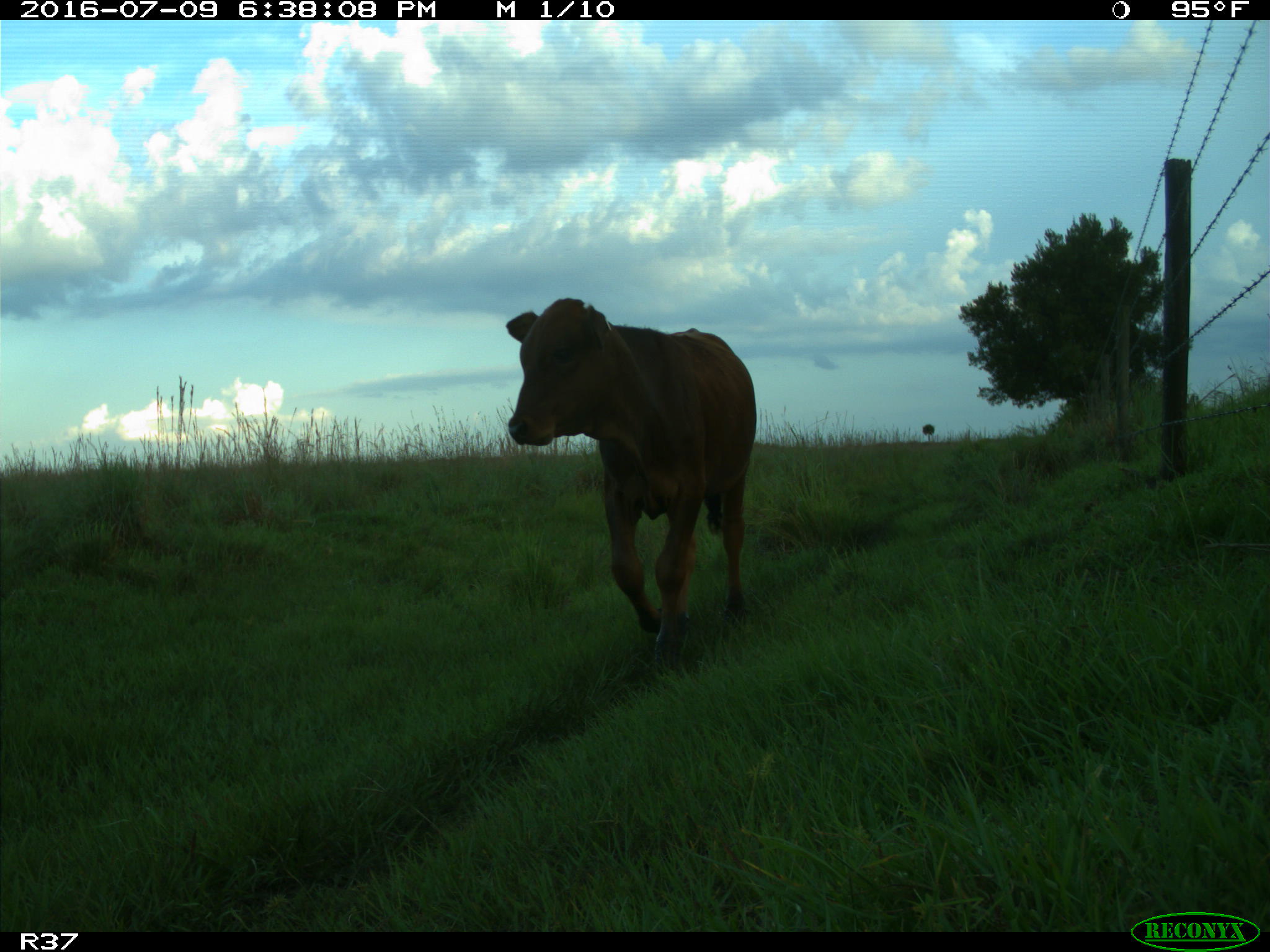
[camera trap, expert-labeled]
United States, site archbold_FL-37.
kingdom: Animalia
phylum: Chordata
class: Mammalia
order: Artiodactyla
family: Bovidae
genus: Bos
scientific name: Bos taurus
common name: domestic cow